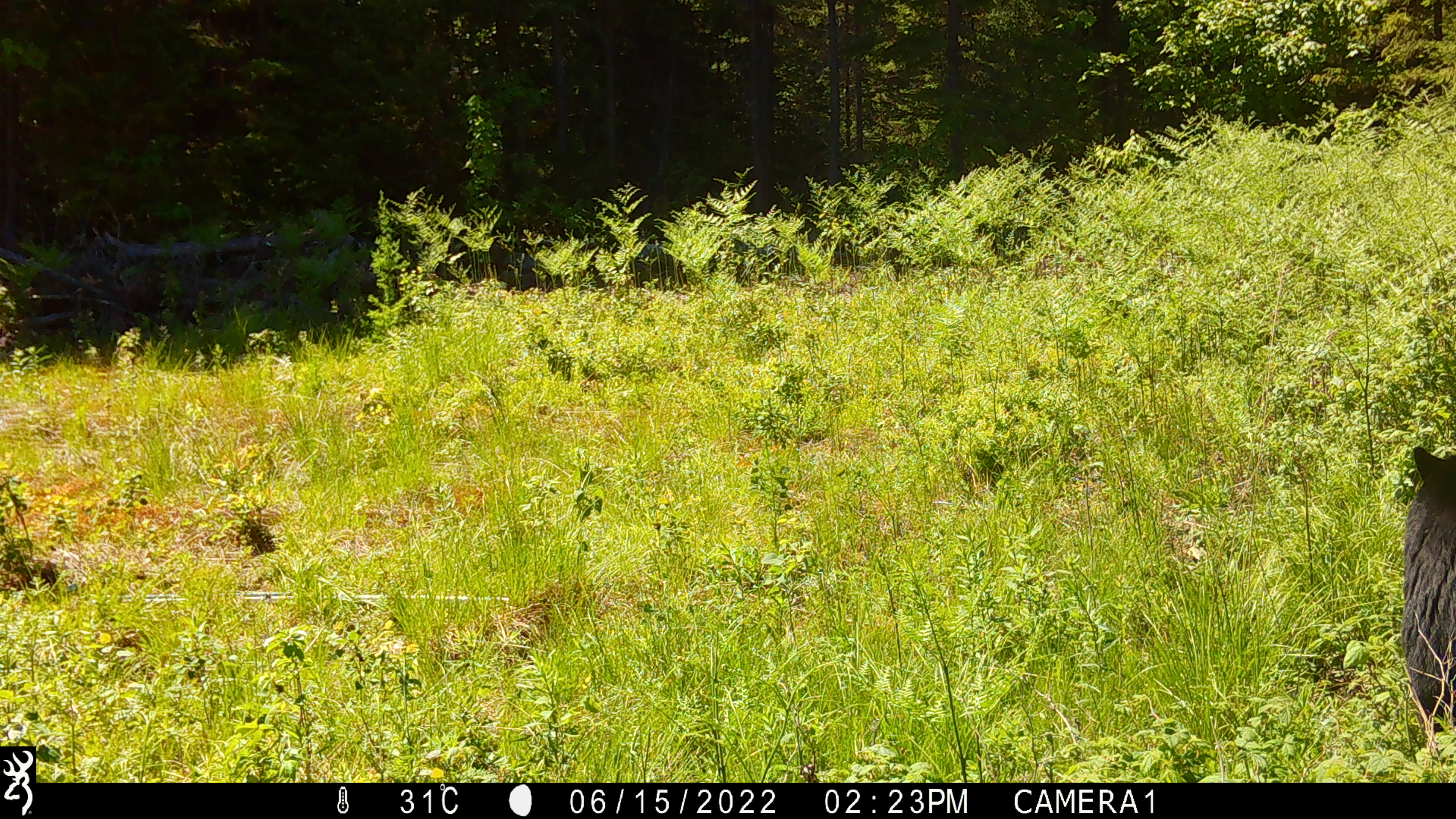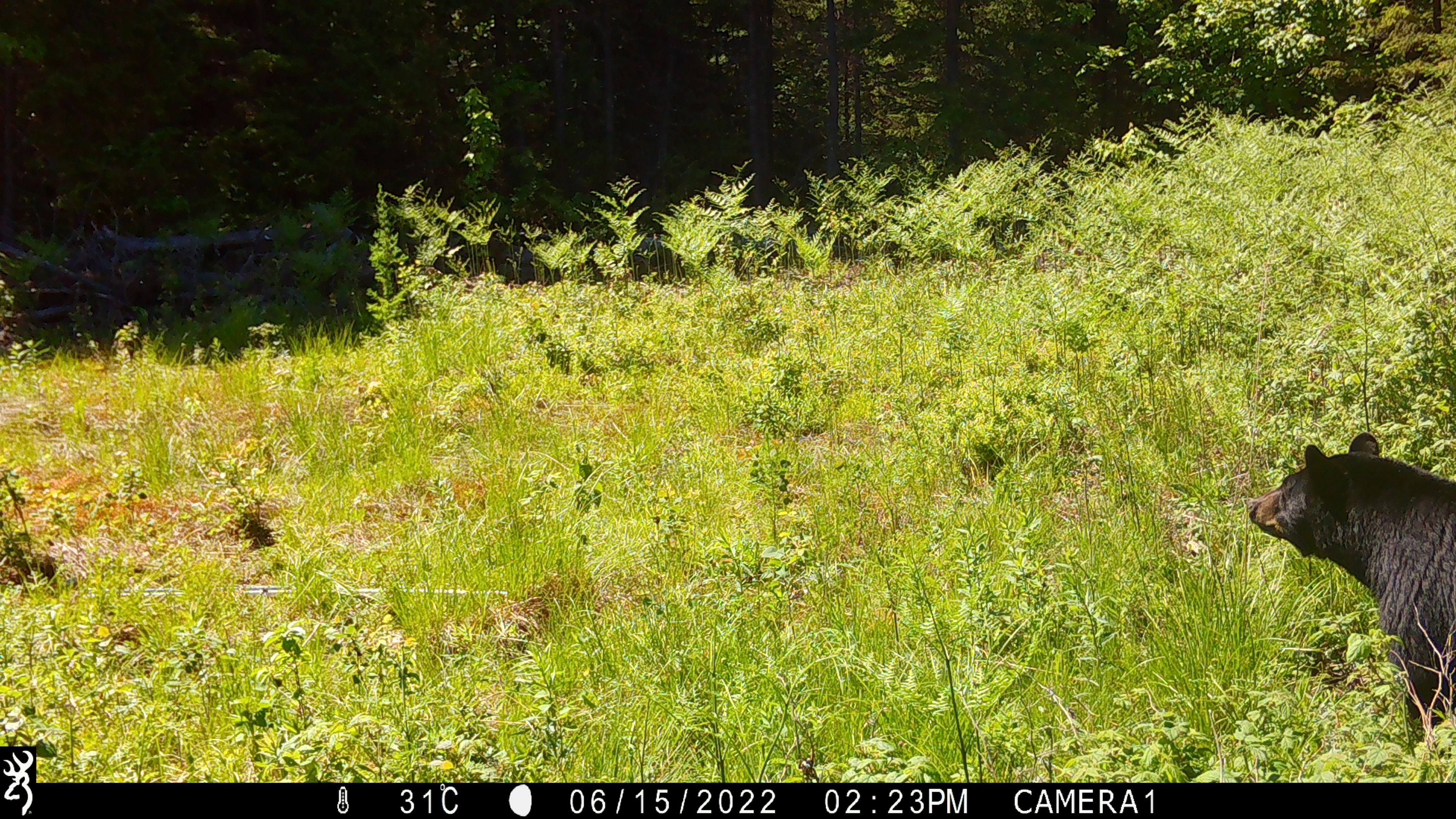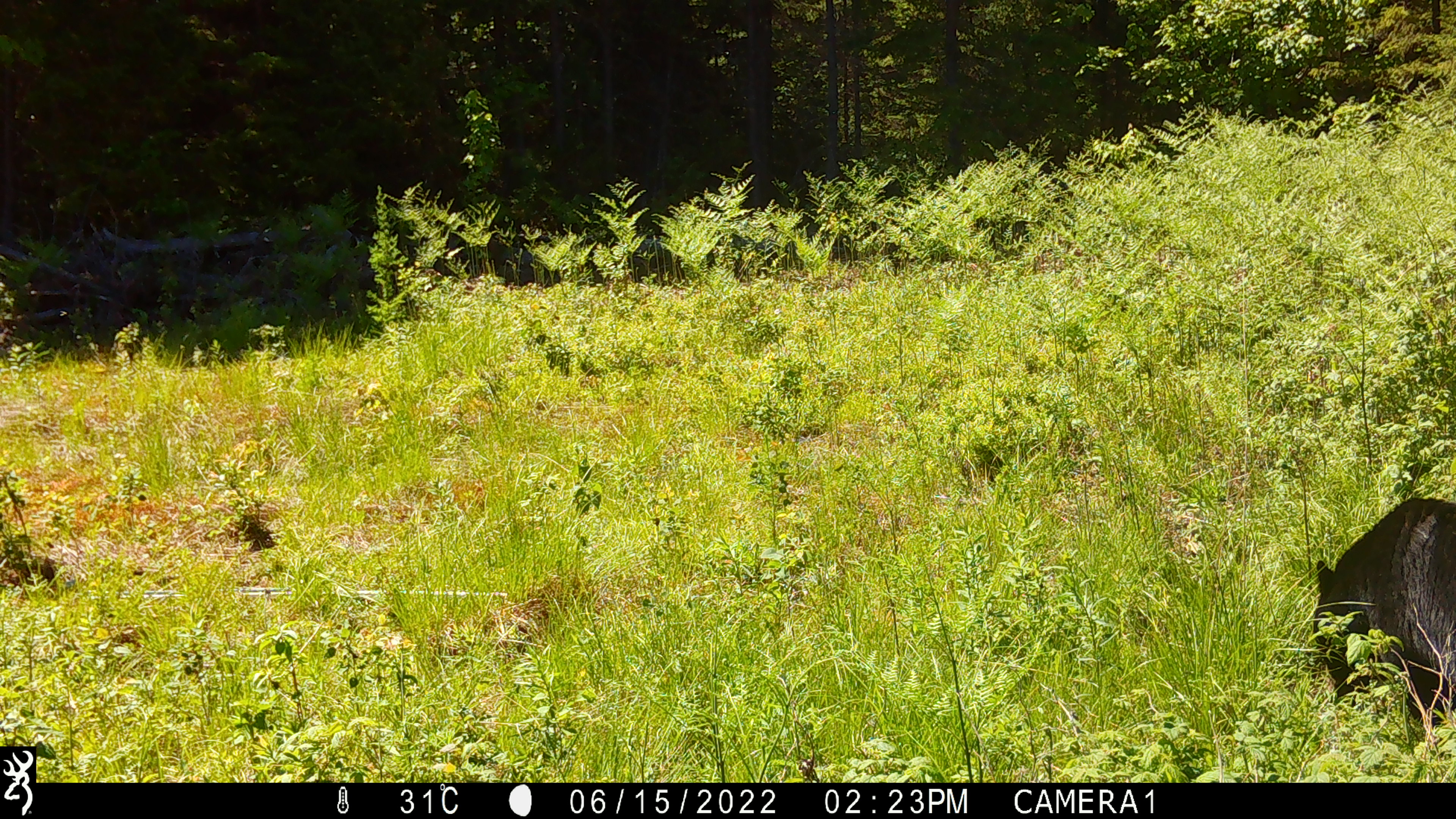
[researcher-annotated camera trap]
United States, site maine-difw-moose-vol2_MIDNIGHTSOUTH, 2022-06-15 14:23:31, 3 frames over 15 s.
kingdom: Animalia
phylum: Chordata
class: Mammalia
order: Carnivora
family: Ursidae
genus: Ursus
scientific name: Ursus americanus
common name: black bear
Black bear (Ursus americanus).